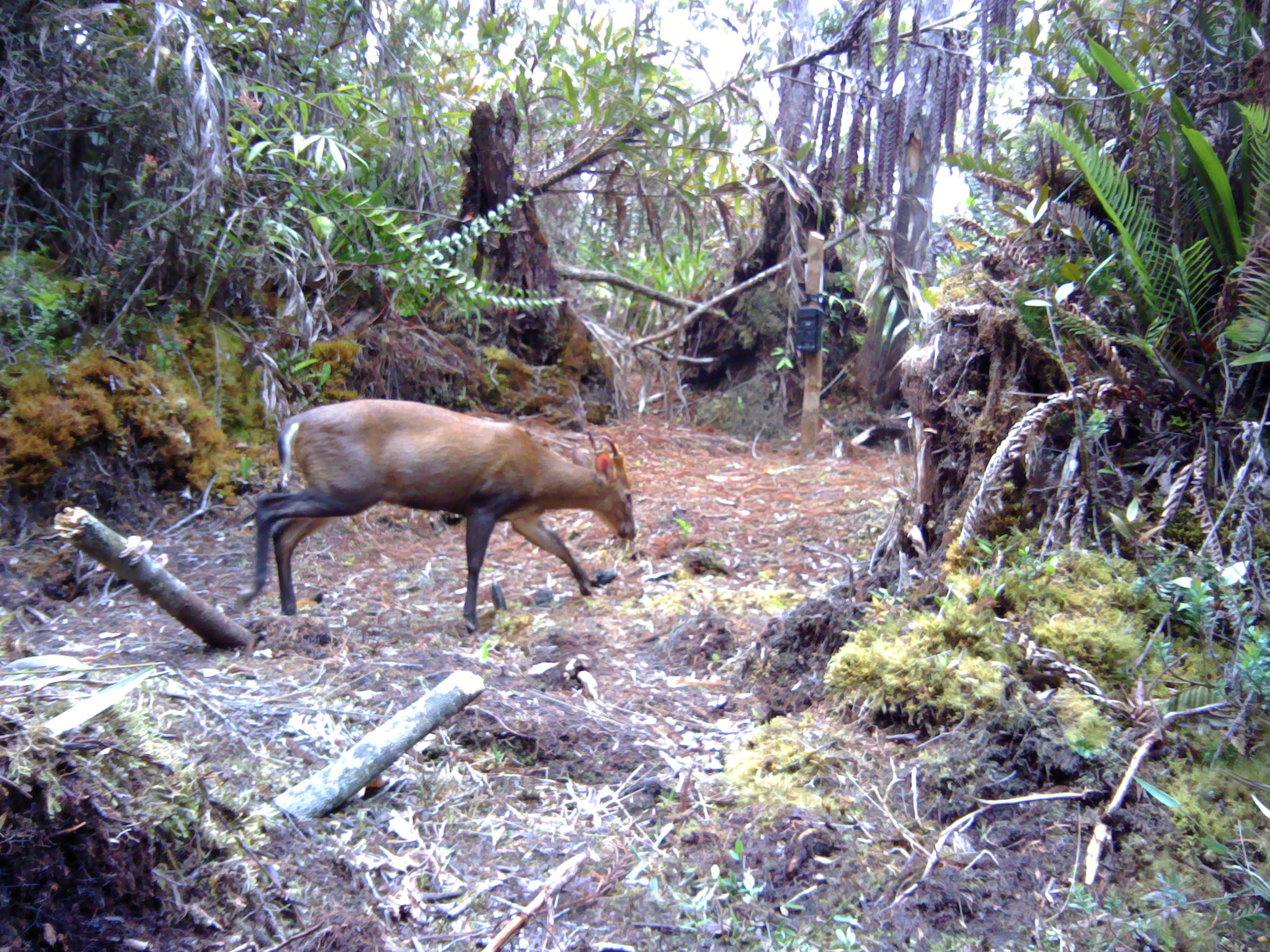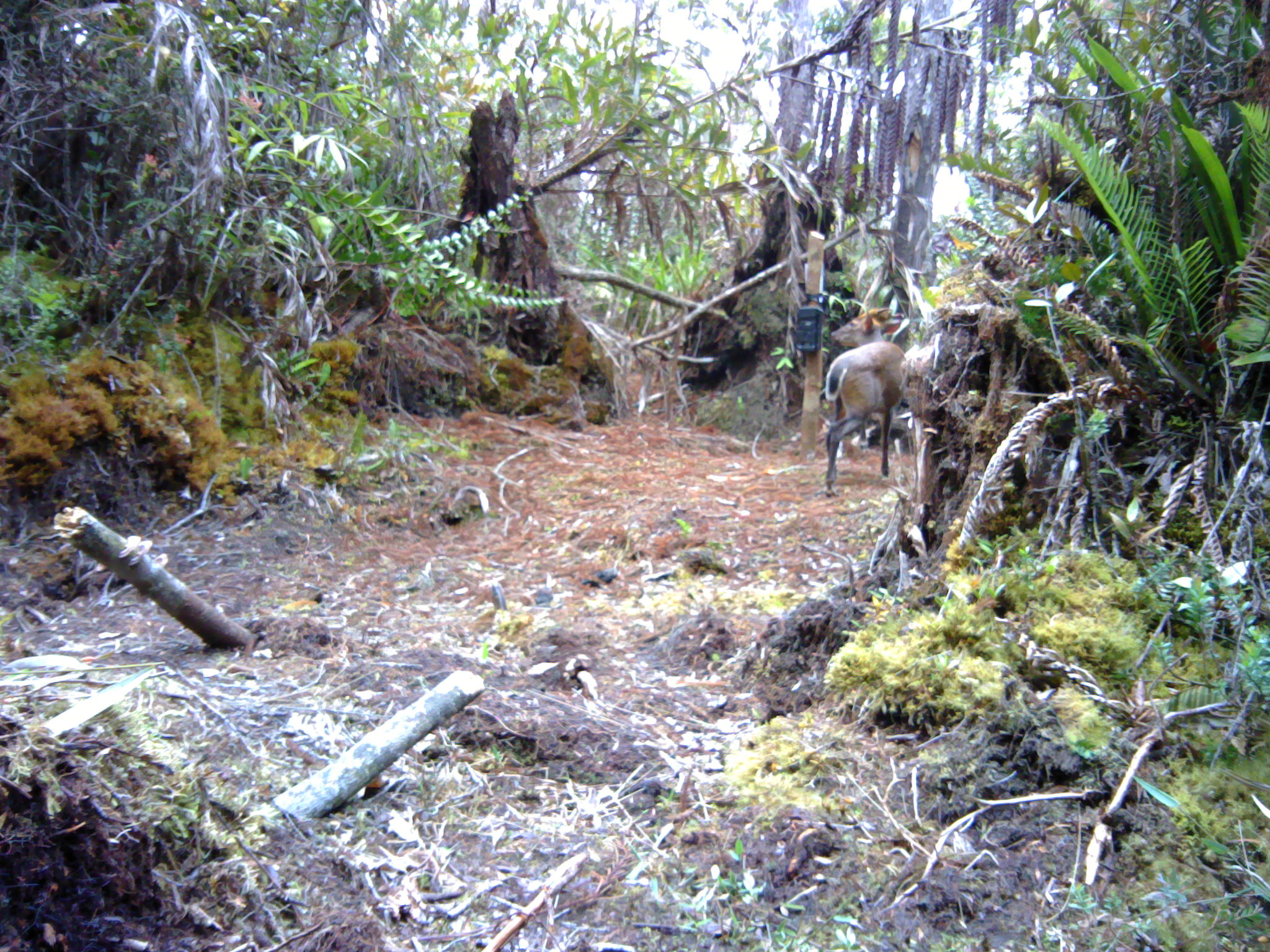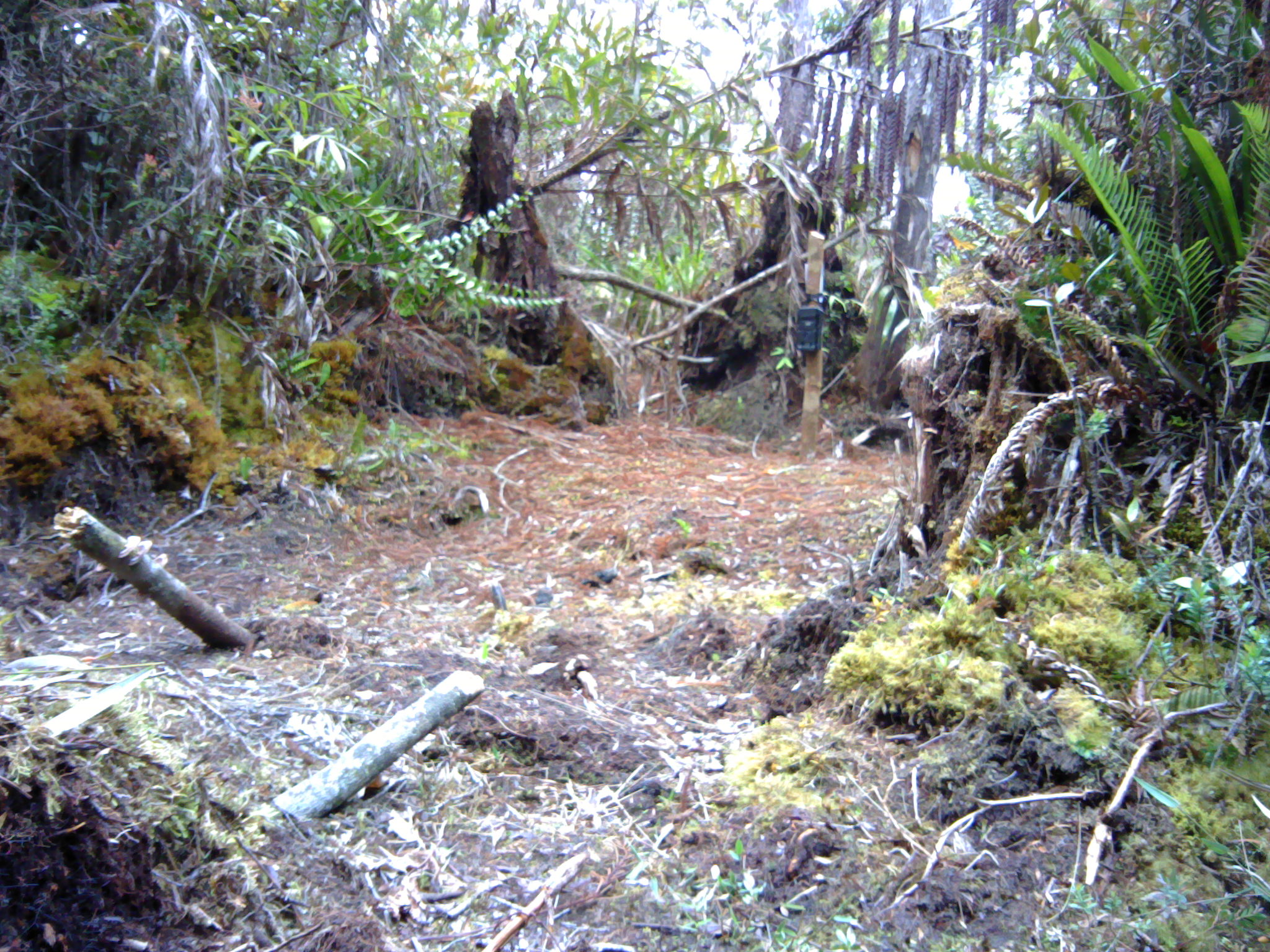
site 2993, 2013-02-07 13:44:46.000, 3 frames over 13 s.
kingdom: Animalia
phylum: Chordata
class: Mammalia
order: Artiodactyla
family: Cervidae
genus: Muntiacus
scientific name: Muntiacus muntjak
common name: southern red muntjac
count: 1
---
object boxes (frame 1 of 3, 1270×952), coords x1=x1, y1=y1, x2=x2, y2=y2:
muntiacus muntjak: x1=230, y1=397, x2=637, y2=632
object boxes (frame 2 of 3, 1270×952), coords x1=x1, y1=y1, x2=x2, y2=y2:
muntiacus muntjak: x1=824, y1=305, x2=907, y2=497